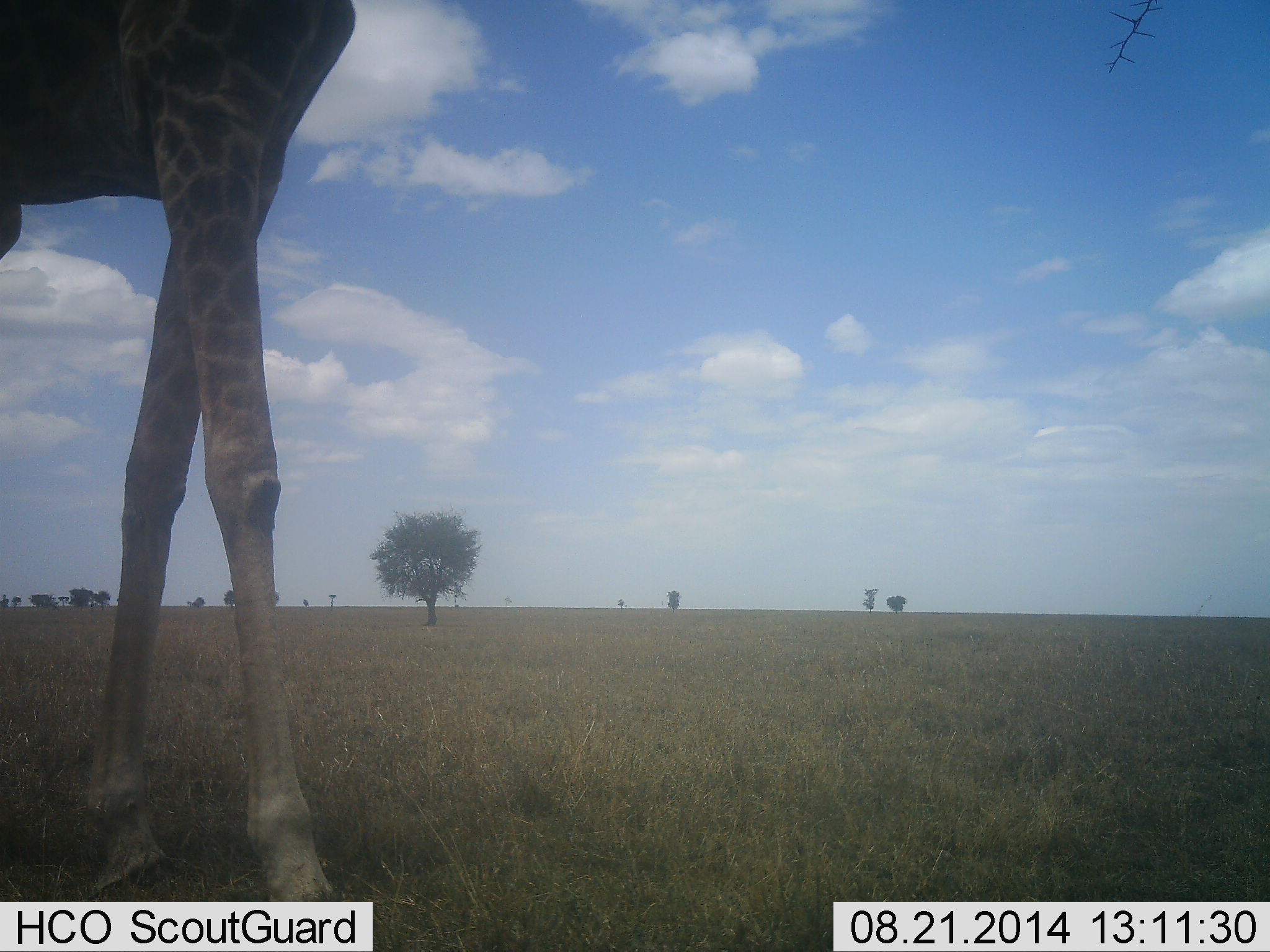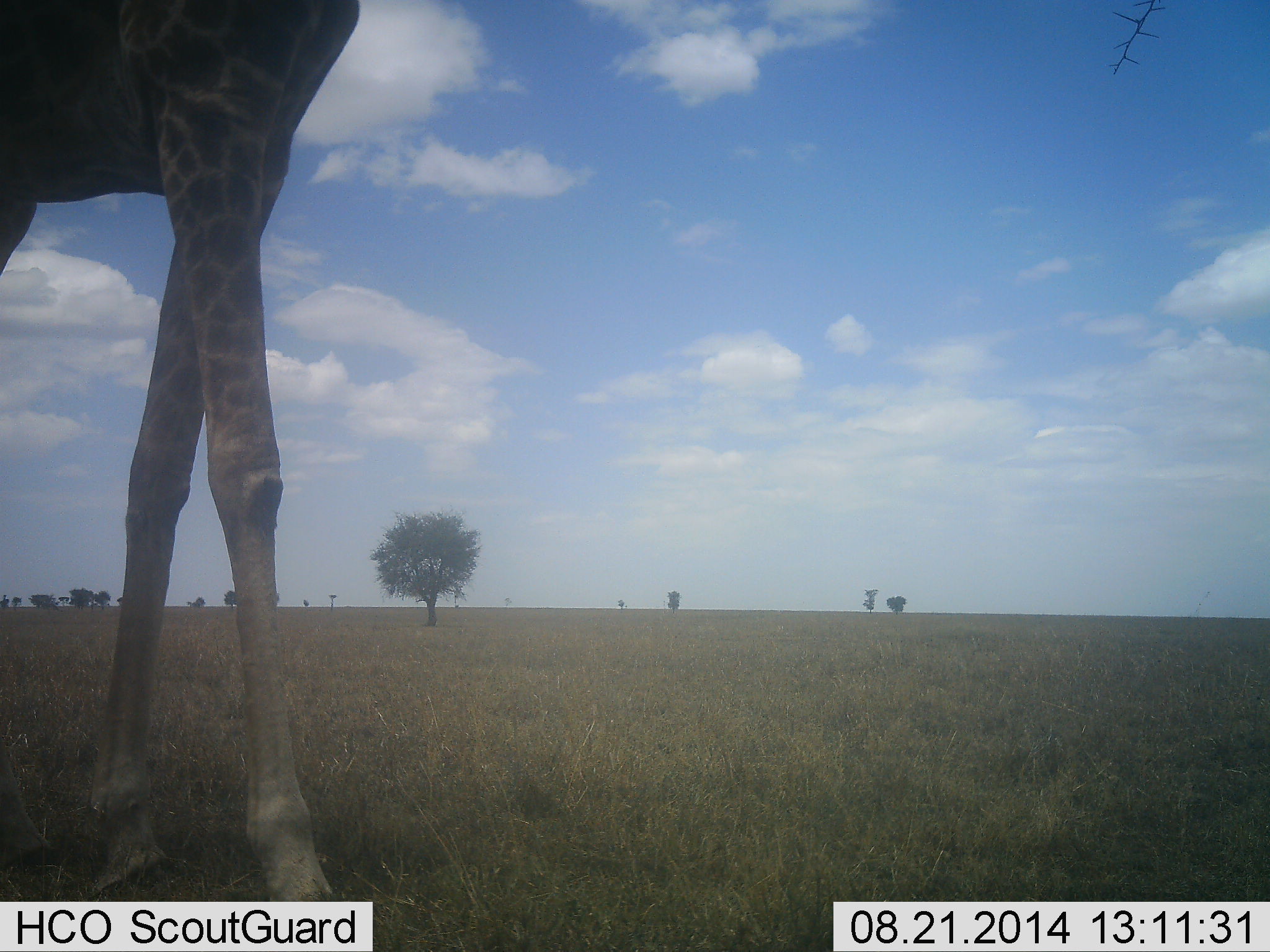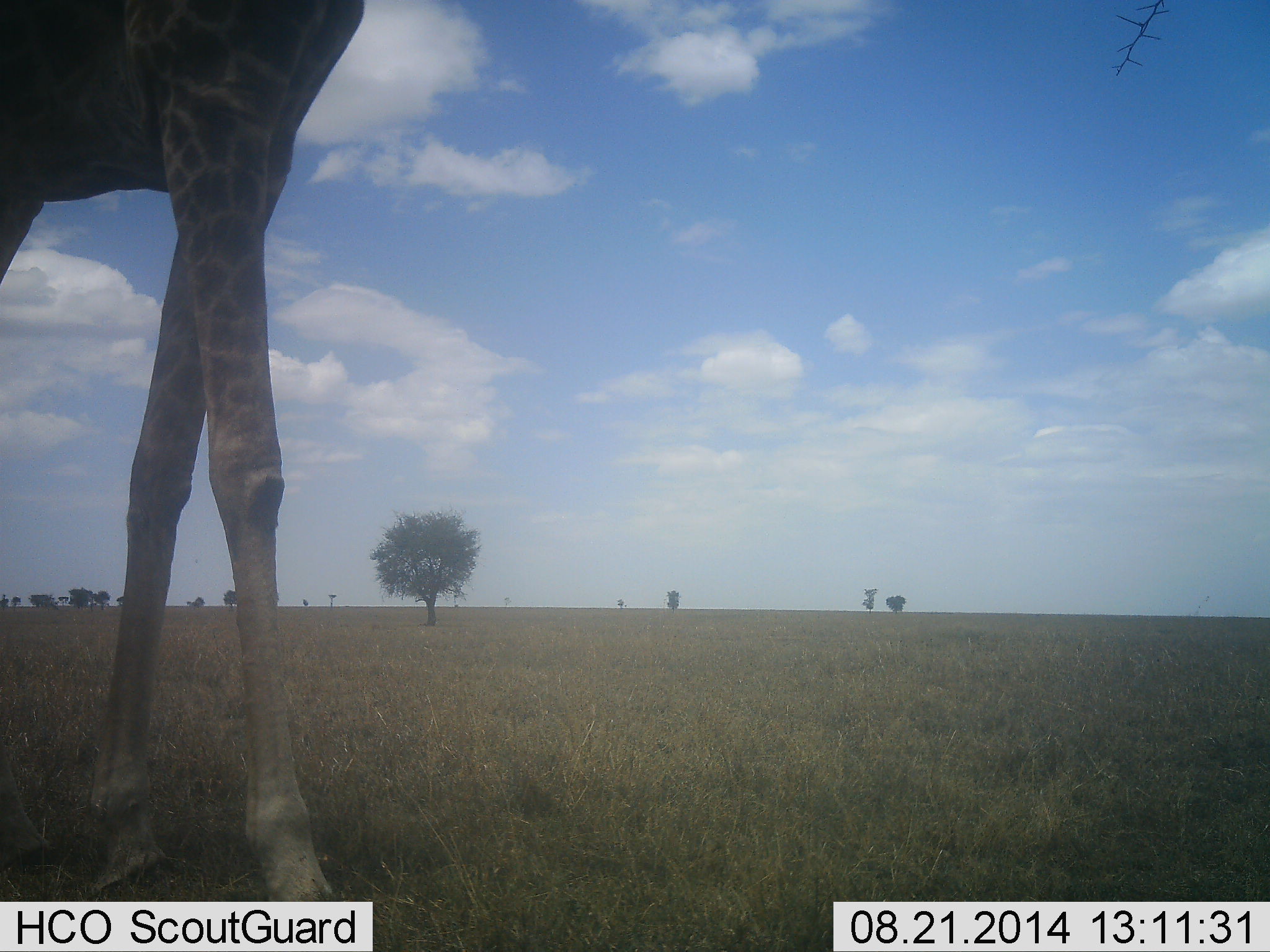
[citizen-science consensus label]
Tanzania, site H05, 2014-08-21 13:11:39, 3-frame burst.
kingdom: Animalia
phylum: Chordata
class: Mammalia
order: Artiodactyla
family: Giraffidae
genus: Giraffa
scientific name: Giraffa camelopardalis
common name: giraffe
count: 1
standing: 90%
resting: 0%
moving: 10%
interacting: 0%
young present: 0%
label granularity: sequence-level